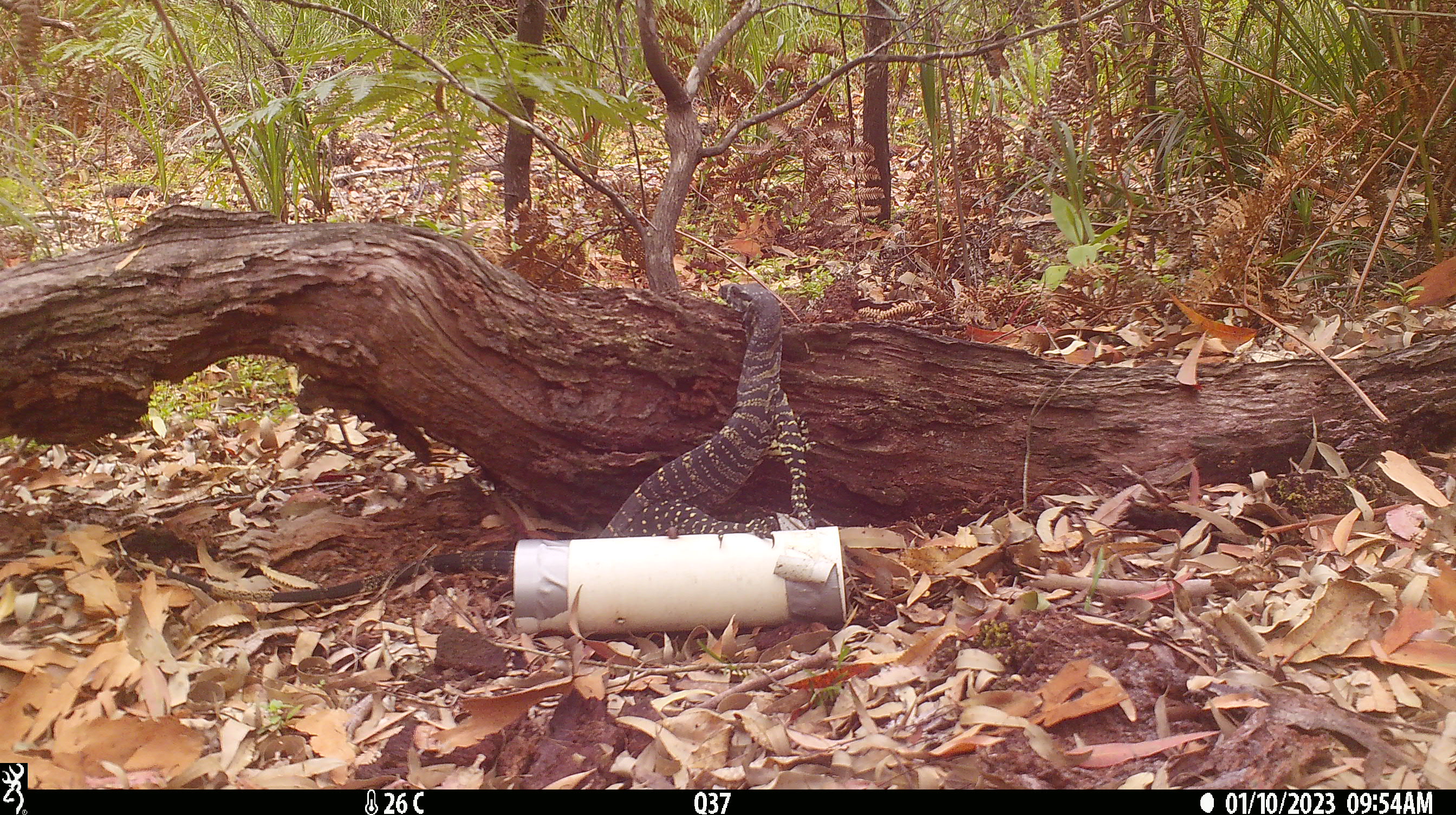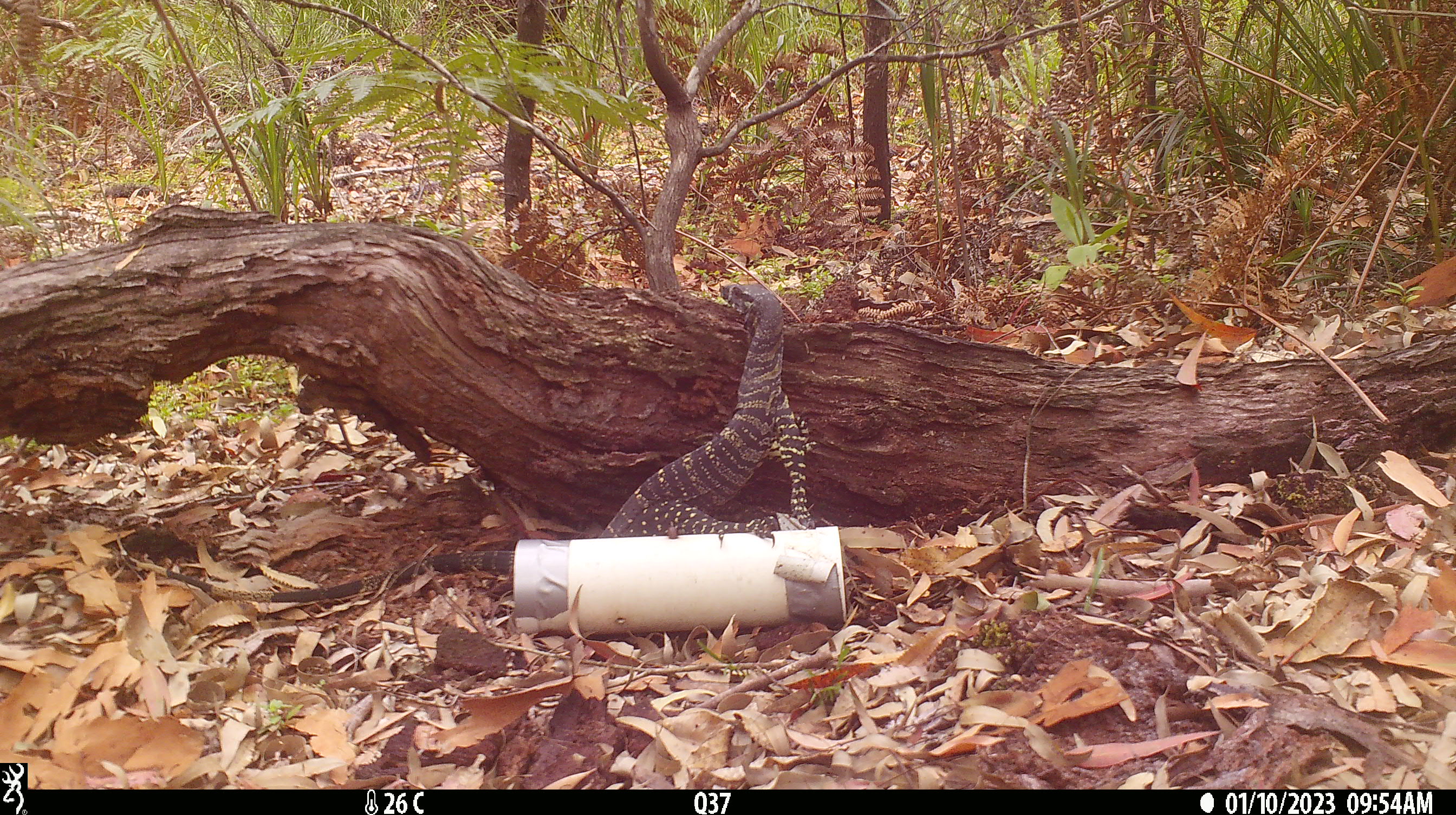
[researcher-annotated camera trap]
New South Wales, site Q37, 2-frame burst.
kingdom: Animalia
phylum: Chordata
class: Reptilia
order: Squamata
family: Varanidae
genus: Varanus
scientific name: Varanus varius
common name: lace monitor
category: goanna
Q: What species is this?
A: Goanna (lace monitor) (Varanus varius).